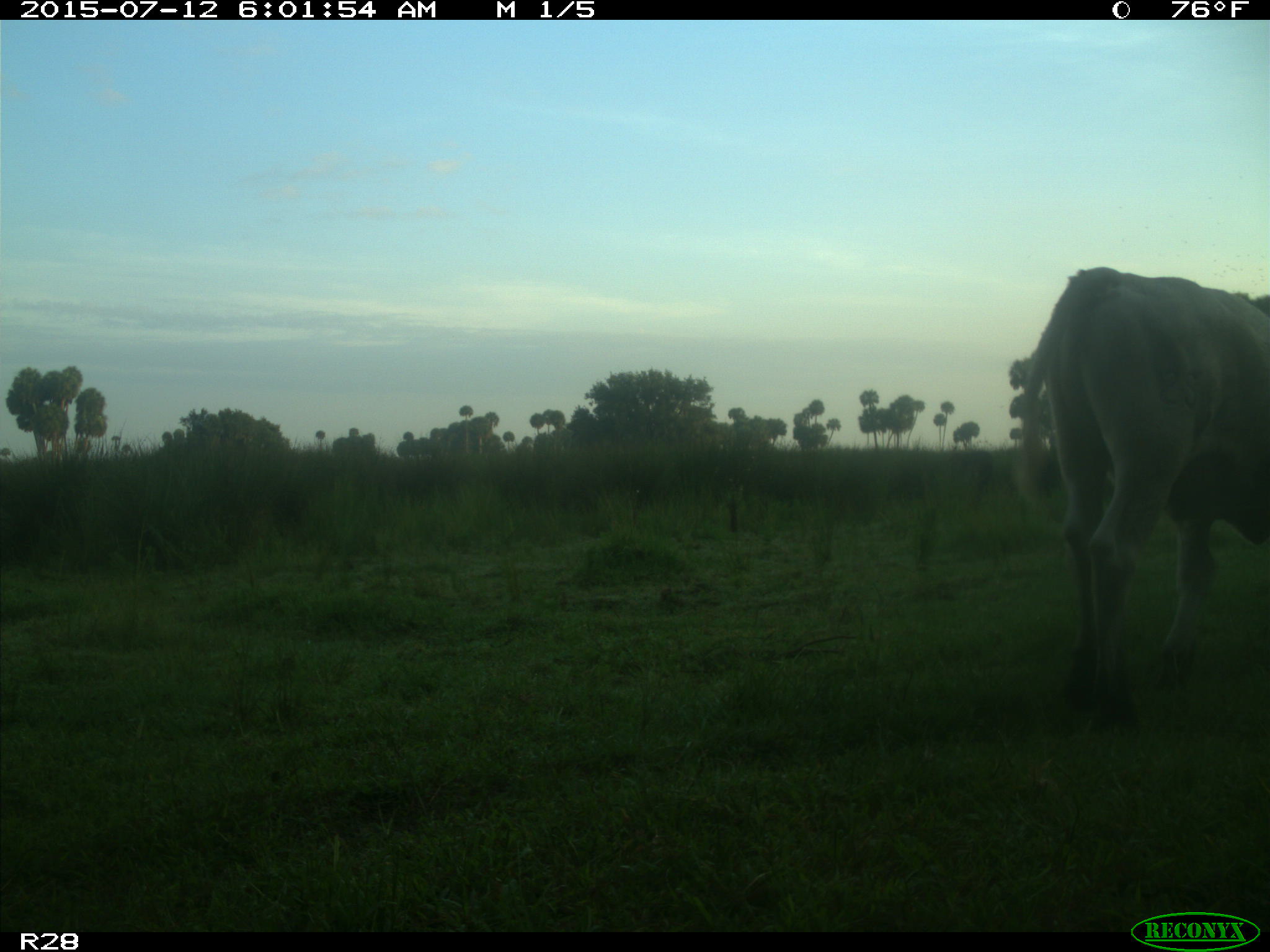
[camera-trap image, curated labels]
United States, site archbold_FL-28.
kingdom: Animalia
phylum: Chordata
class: Mammalia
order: Artiodactyla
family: Bovidae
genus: Bos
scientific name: Bos taurus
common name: domestic cow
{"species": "Bos taurus (domestic cow)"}